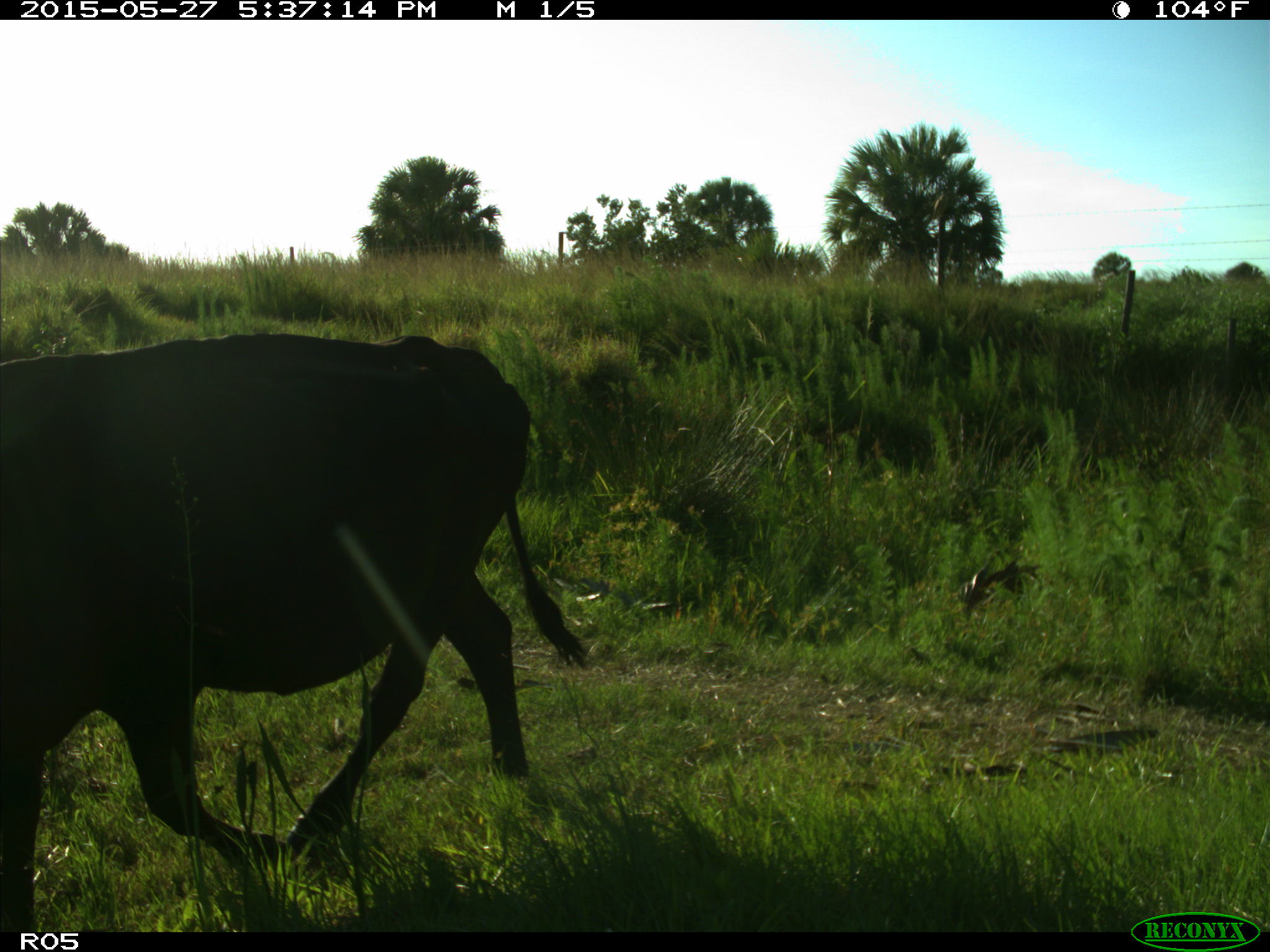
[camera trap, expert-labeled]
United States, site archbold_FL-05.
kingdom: Animalia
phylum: Chordata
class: Mammalia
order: Artiodactyla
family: Bovidae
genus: Bos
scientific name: Bos taurus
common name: domestic cow